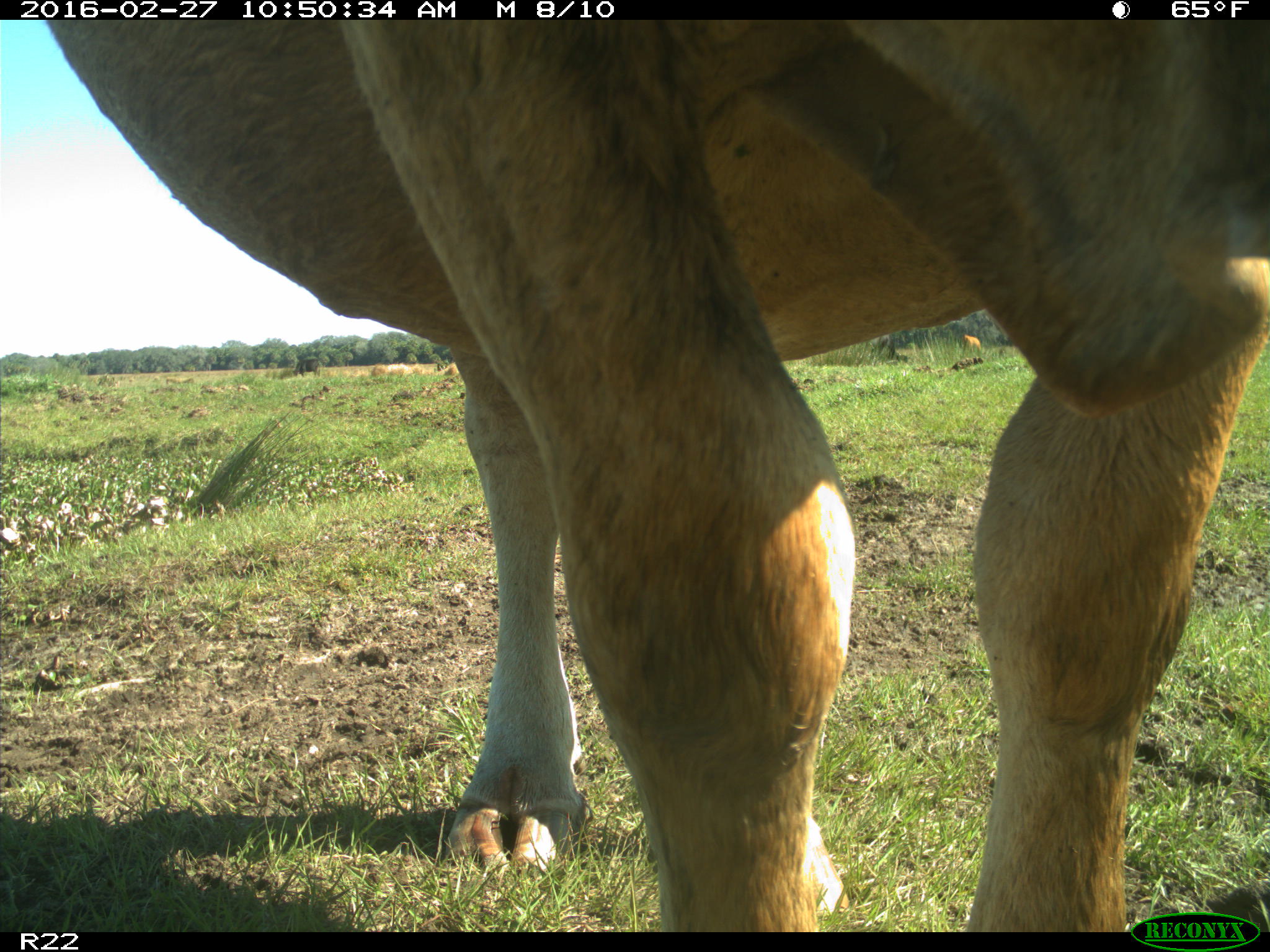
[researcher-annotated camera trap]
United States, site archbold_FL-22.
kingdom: Animalia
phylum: Chordata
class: Mammalia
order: Artiodactyla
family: Bovidae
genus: Bos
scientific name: Bos taurus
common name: domestic cow